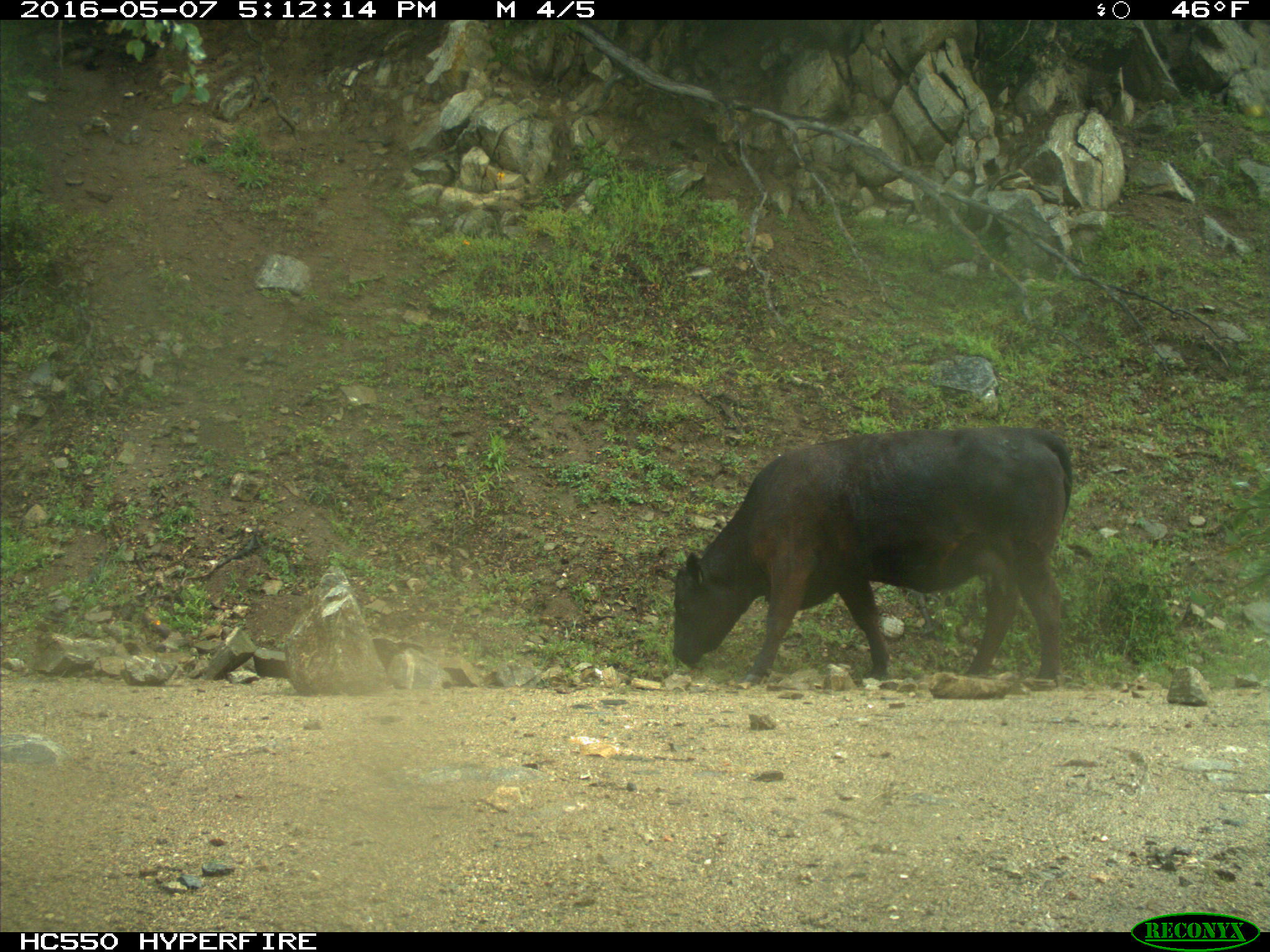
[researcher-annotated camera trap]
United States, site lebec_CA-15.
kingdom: Animalia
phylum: Chordata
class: Mammalia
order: Artiodactyla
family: Bovidae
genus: Bos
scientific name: Bos taurus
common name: domestic cow